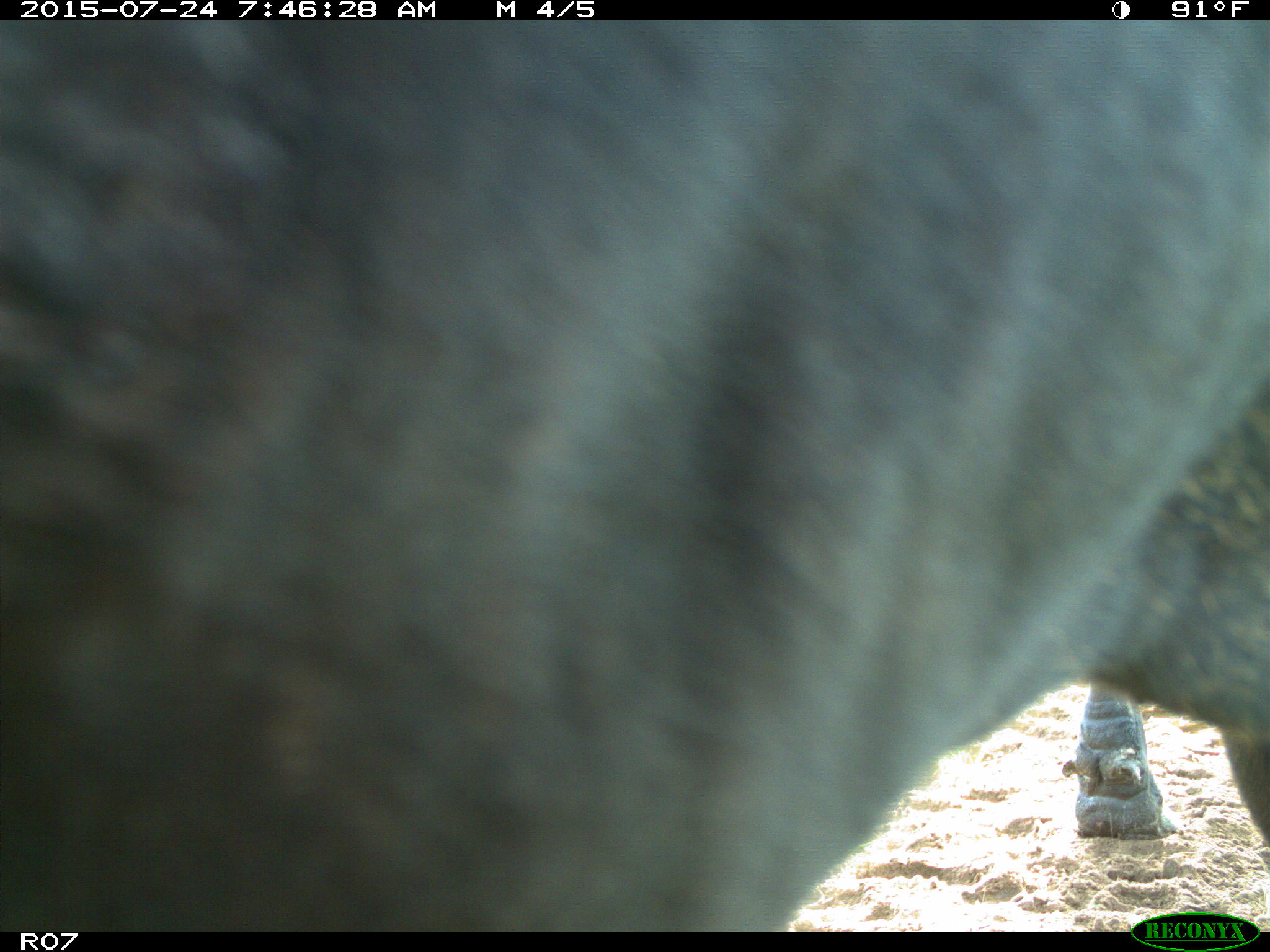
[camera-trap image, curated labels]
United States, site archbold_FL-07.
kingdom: Animalia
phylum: Chordata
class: Mammalia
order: Artiodactyla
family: Bovidae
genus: Bos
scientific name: Bos taurus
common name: domestic cow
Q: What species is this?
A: Bos taurus (domestic cow).